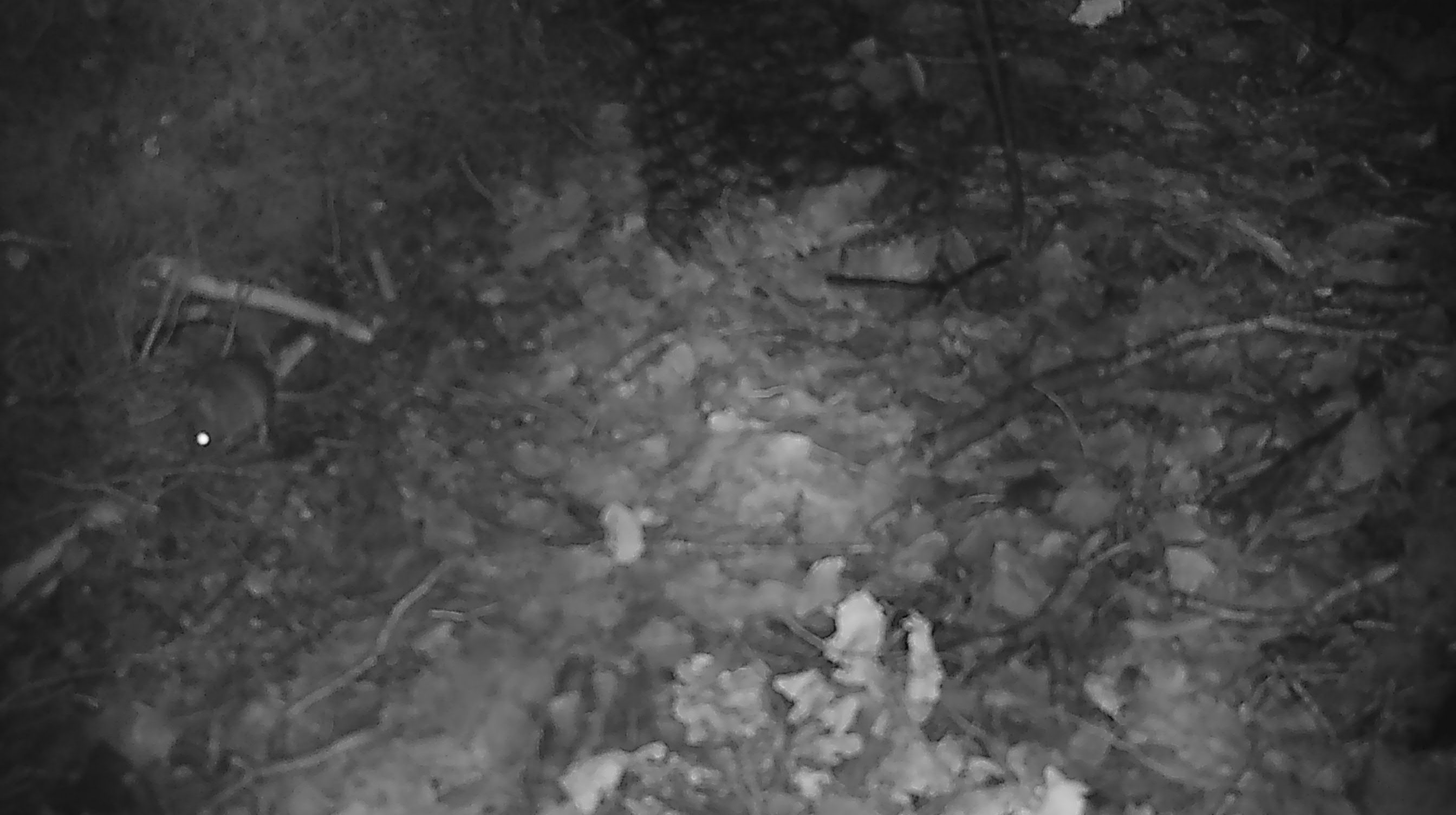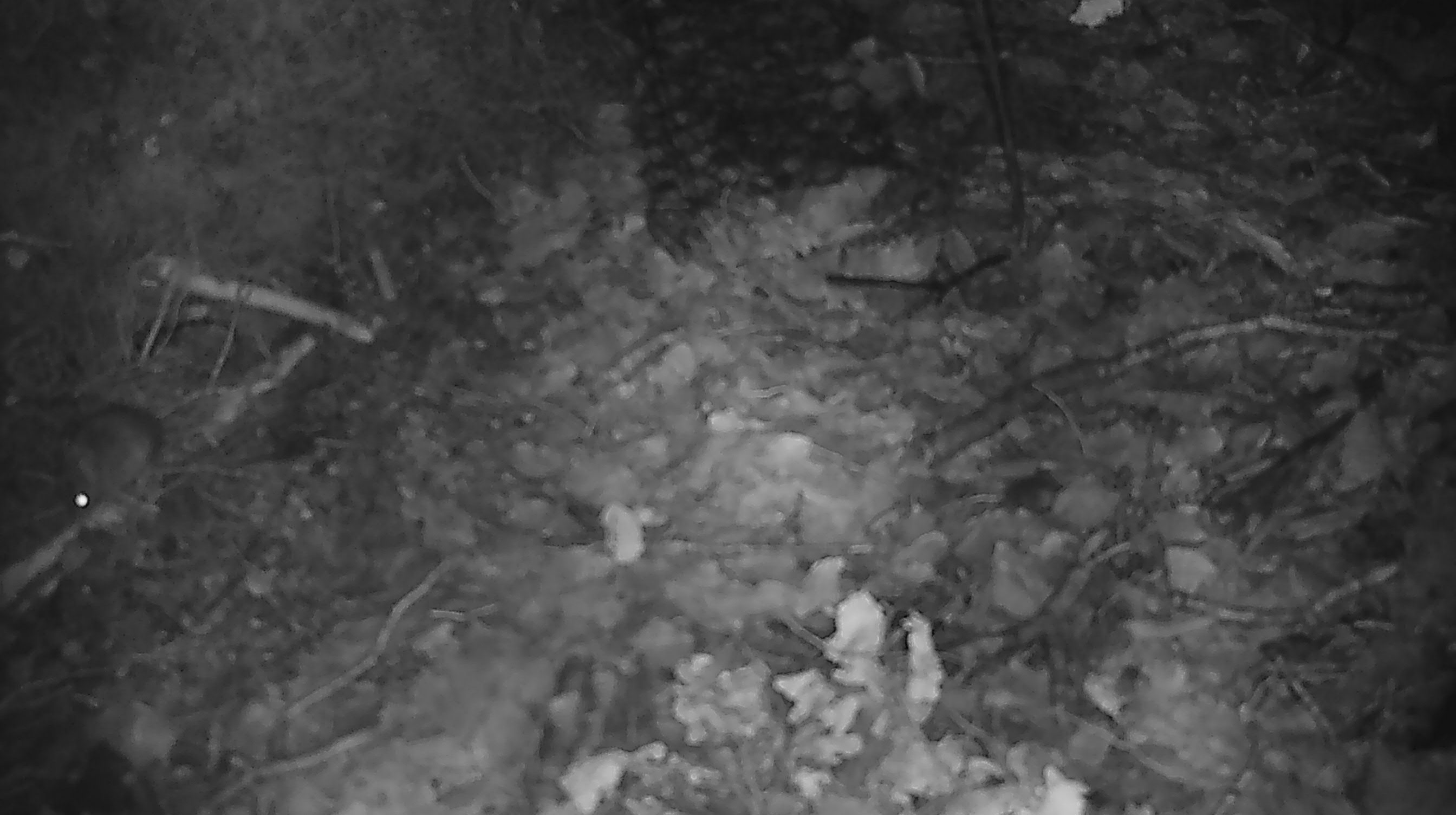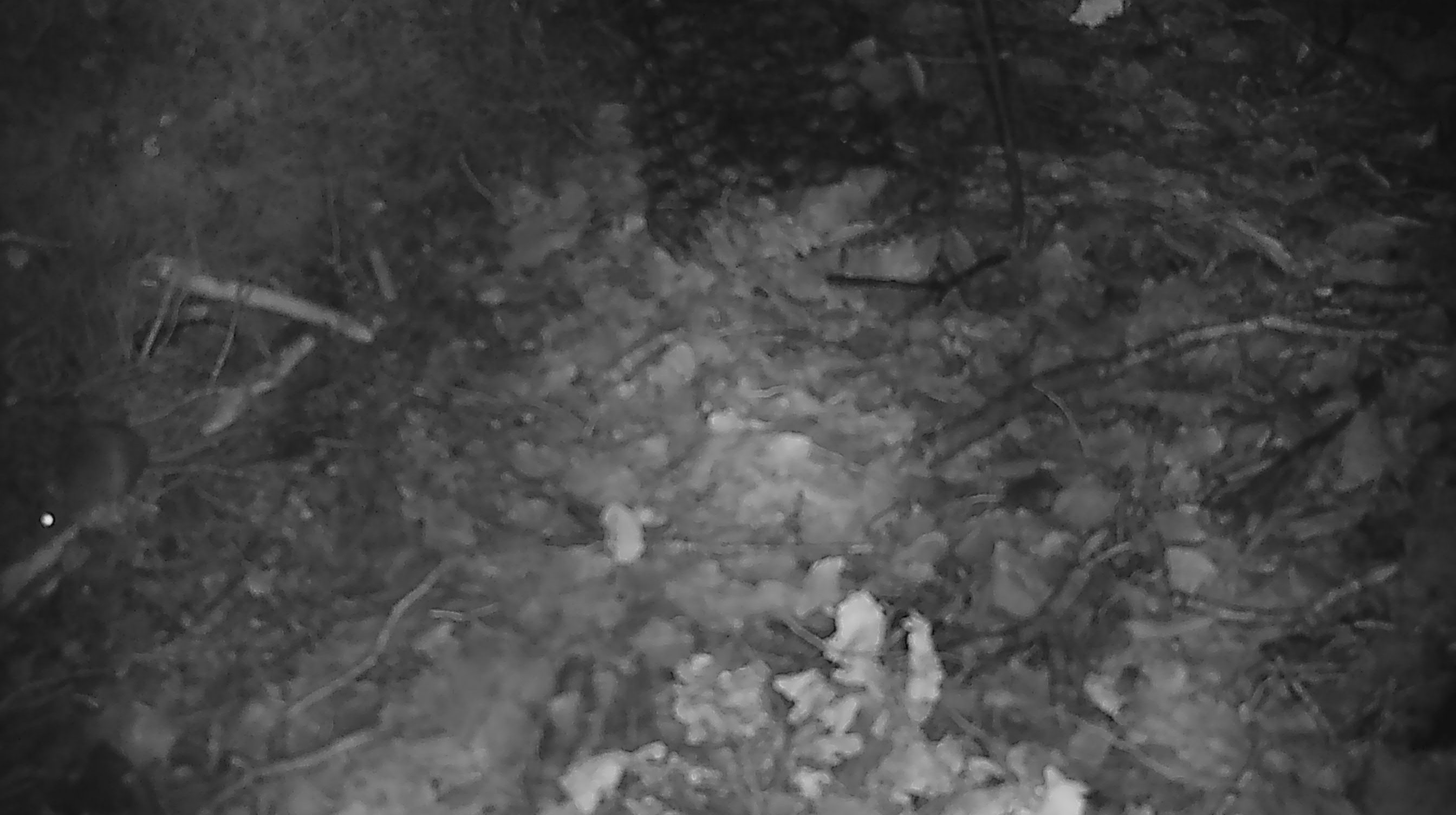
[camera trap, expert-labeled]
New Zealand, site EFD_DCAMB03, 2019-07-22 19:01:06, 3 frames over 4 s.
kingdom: Animalia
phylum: Chordata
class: Mammalia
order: Rodentia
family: Muridae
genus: Mus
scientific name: Mus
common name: mouse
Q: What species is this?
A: Mouse (Mus).